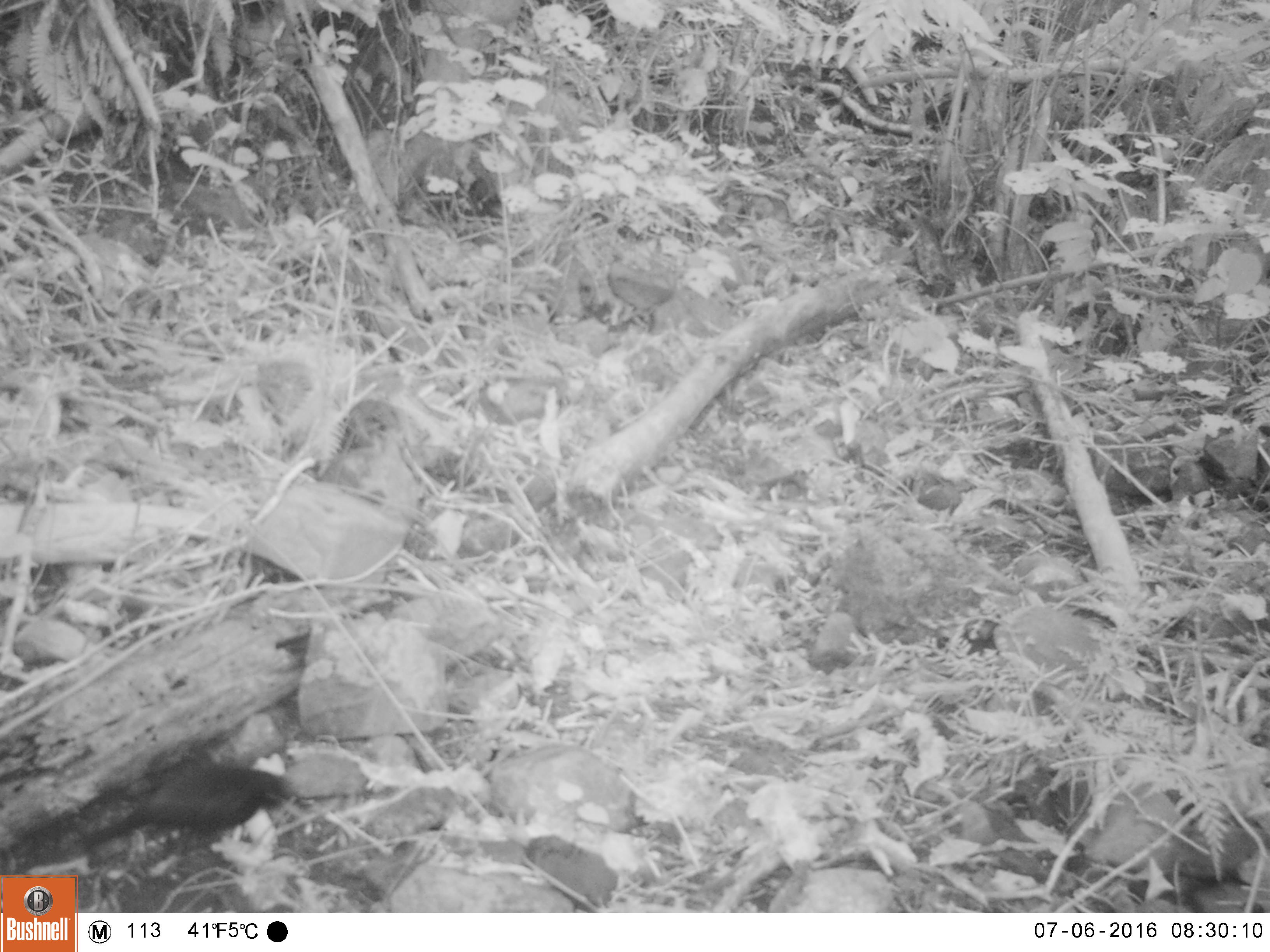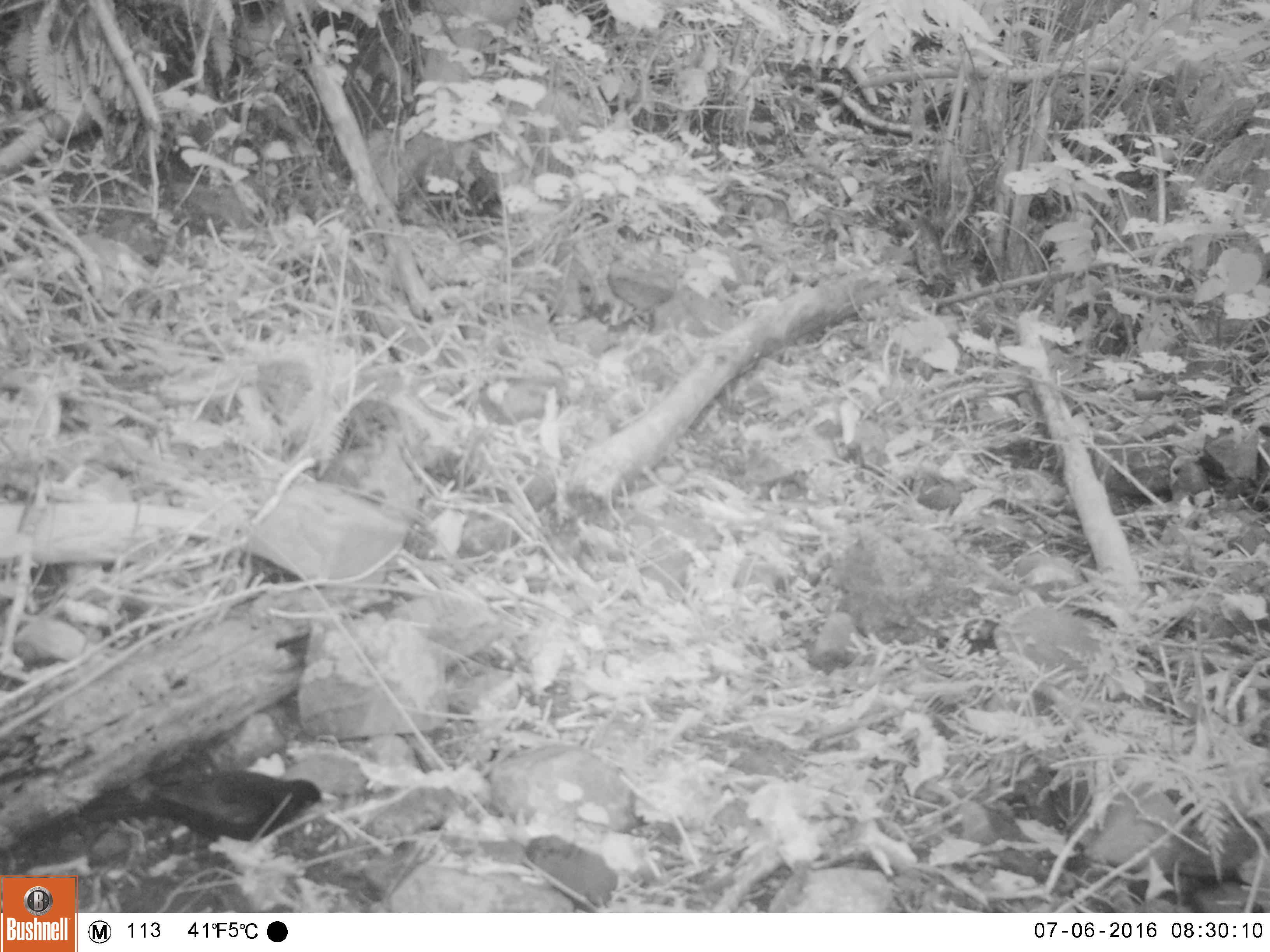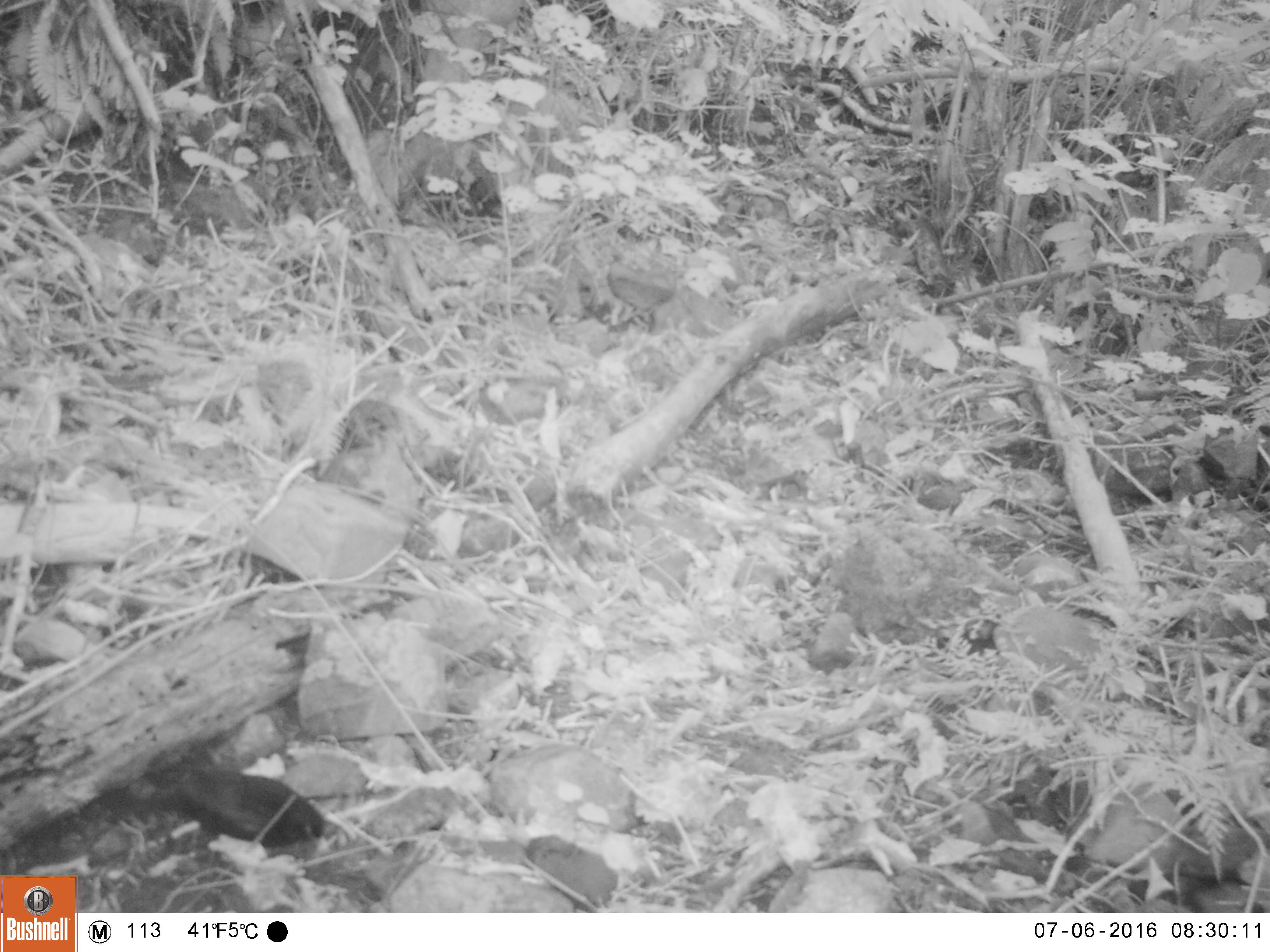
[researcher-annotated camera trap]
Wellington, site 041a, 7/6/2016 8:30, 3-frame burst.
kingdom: Animalia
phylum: Chordata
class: Aves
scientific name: Aves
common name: bird